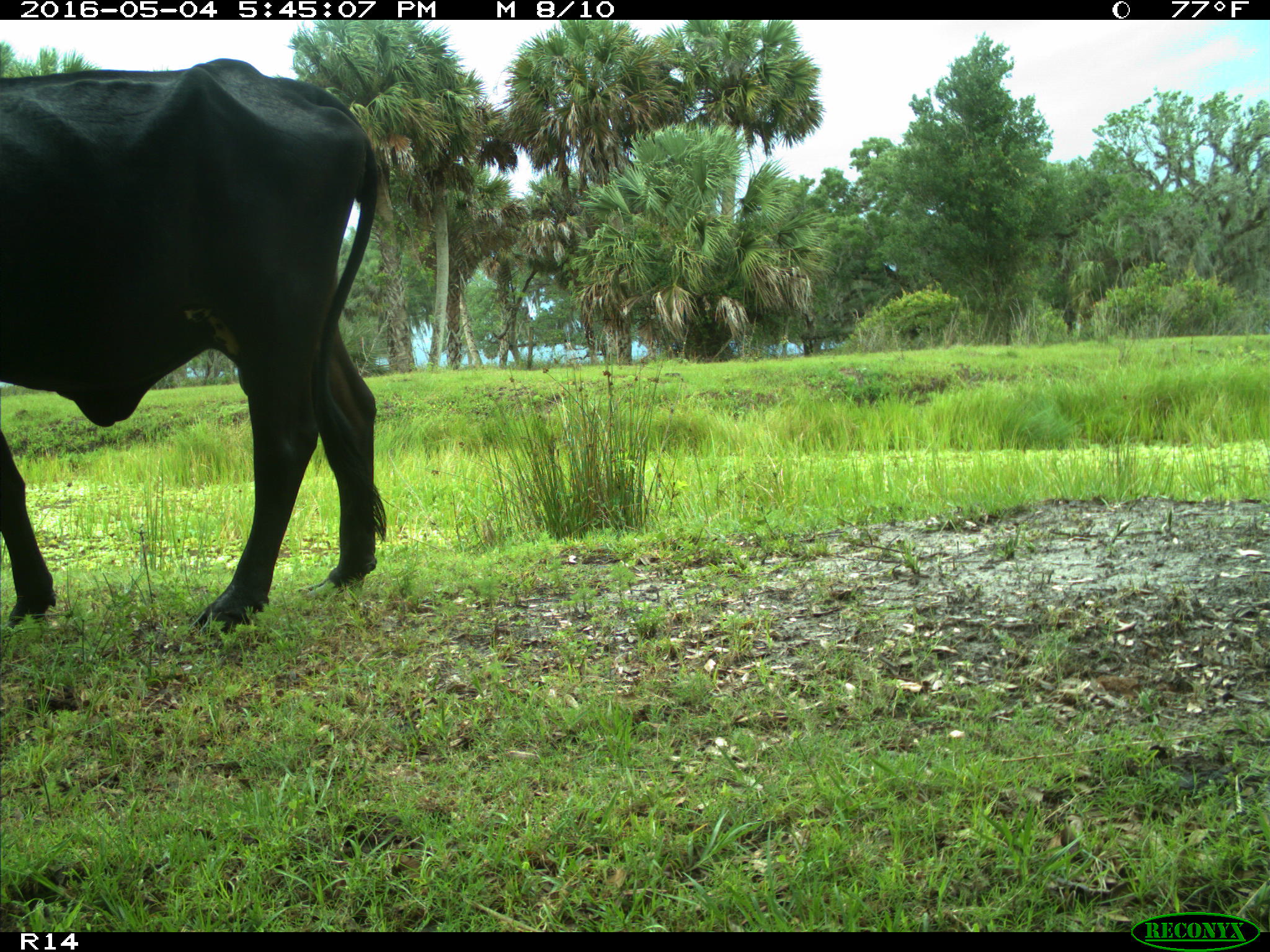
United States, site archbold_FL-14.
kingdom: Animalia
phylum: Chordata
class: Mammalia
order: Artiodactyla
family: Bovidae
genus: Bos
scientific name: Bos taurus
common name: domestic cow